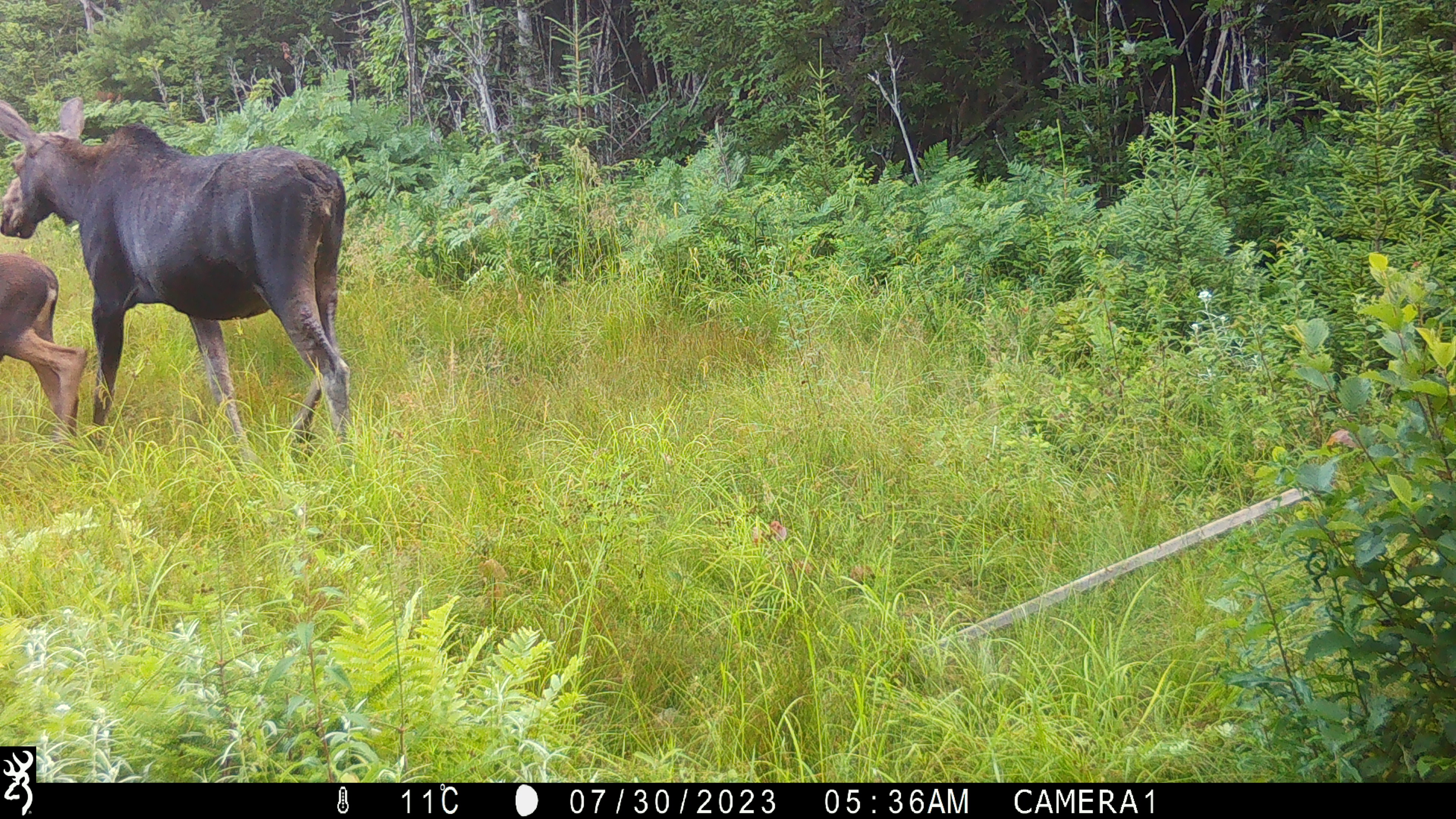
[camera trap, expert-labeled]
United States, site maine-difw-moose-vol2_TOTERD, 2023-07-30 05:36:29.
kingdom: Animalia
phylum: Chordata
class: Mammalia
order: Artiodactyla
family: Cervidae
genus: Alces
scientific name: Alces alces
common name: moose